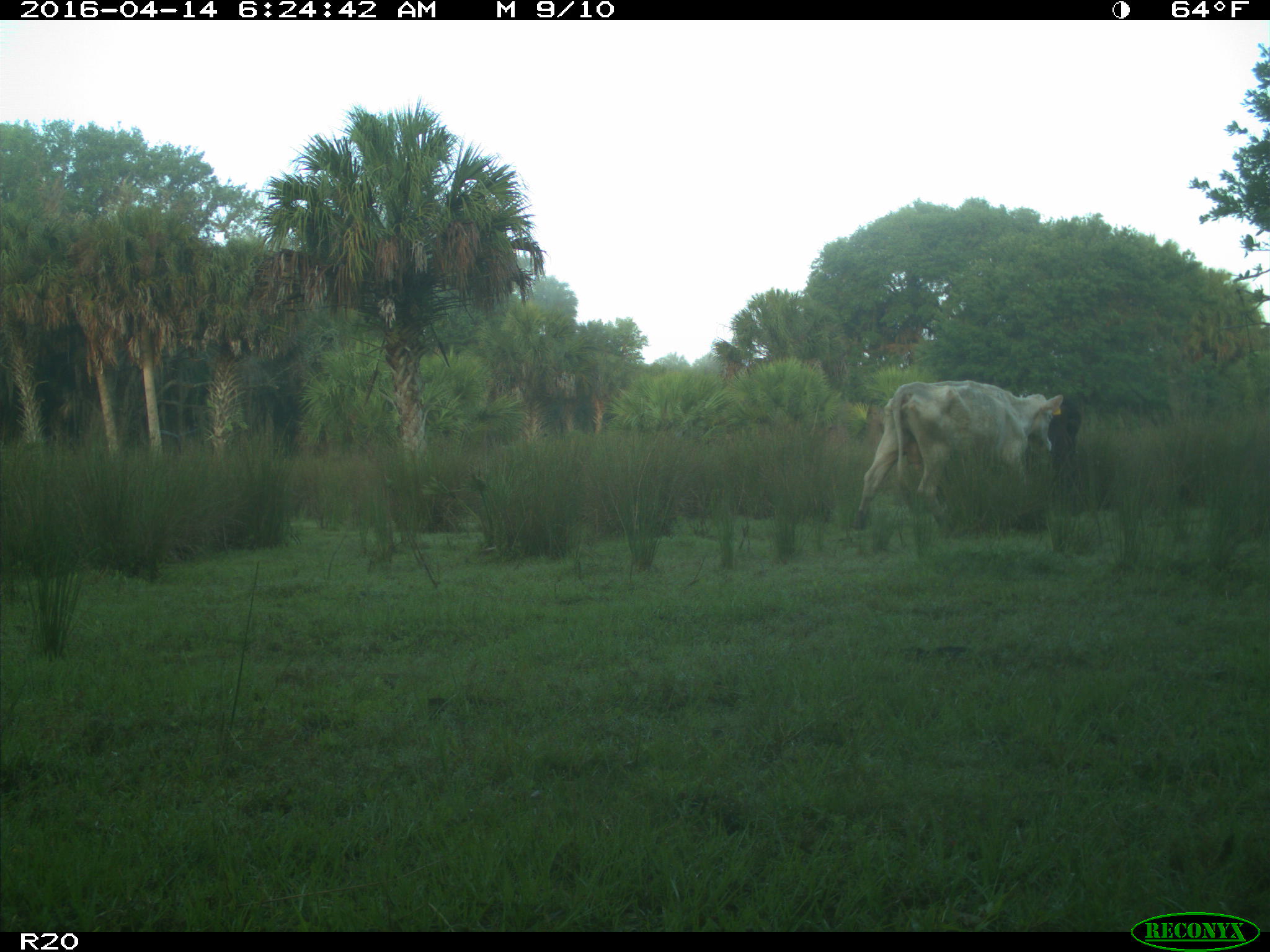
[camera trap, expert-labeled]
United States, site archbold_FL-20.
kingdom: Animalia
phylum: Chordata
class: Mammalia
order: Artiodactyla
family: Bovidae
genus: Bos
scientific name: Bos taurus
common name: domestic cow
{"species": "Bos taurus (domestic cow)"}